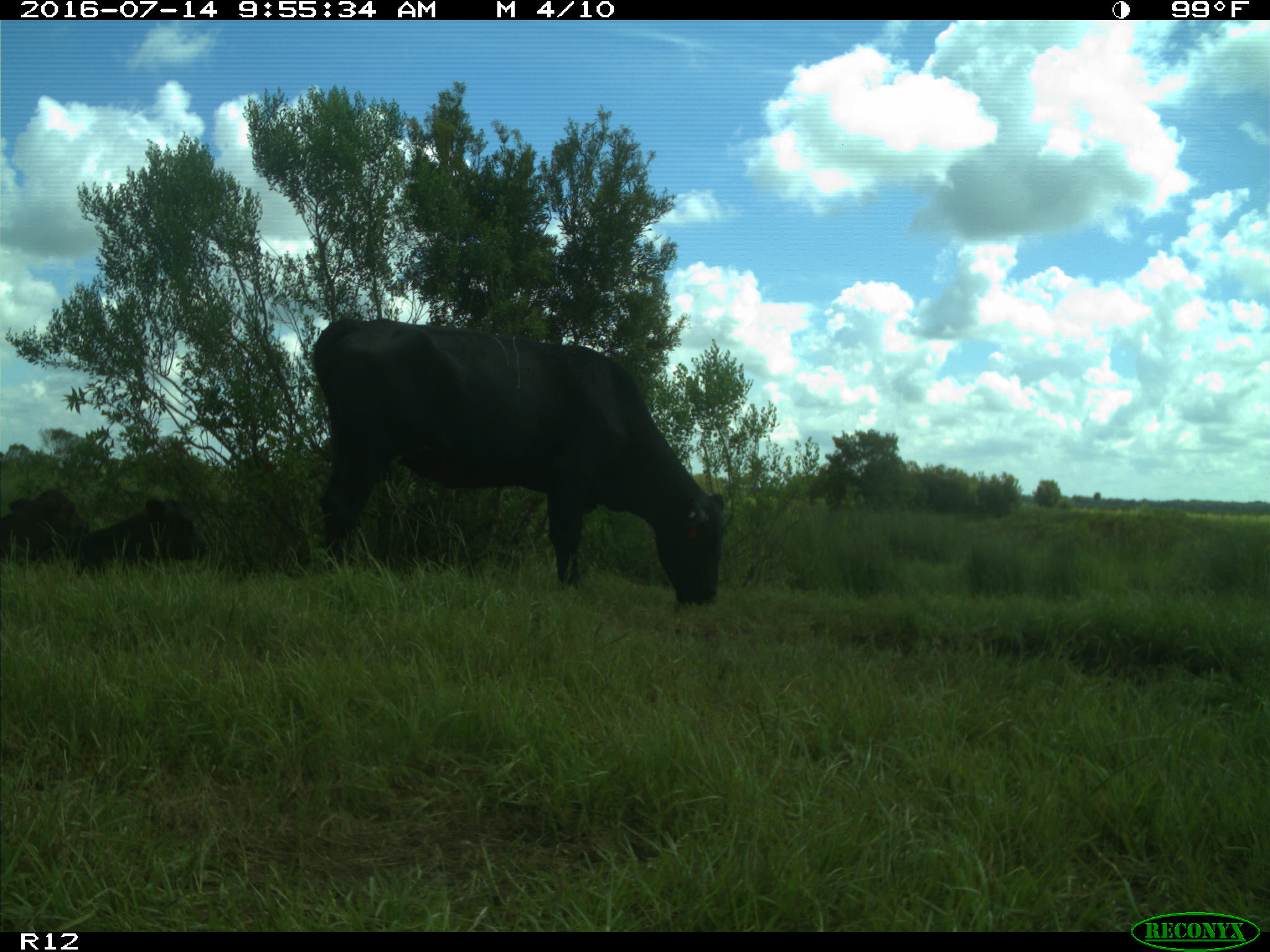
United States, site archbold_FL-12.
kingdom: Animalia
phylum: Chordata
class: Mammalia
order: Artiodactyla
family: Bovidae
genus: Bos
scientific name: Bos taurus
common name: domestic cow